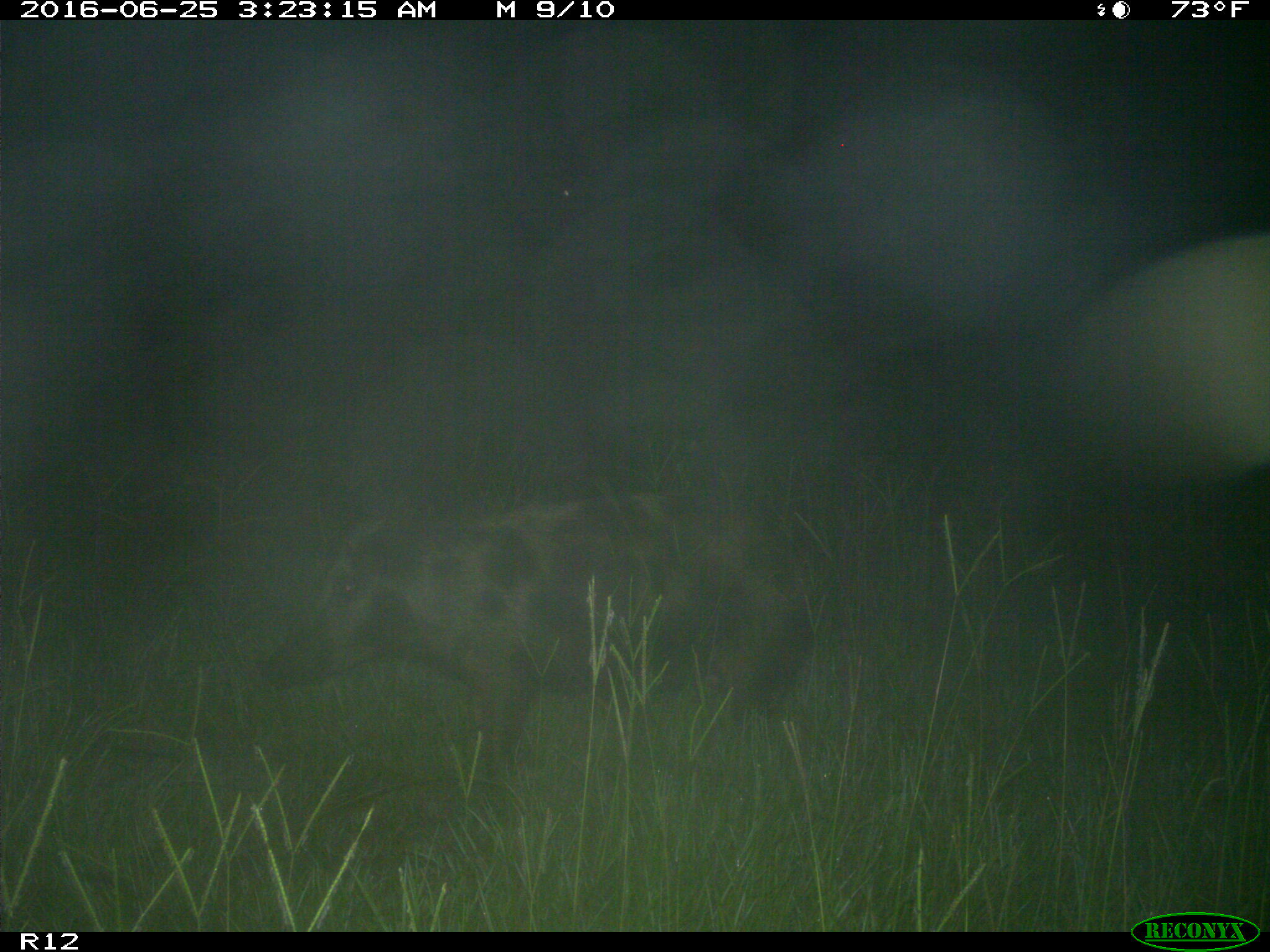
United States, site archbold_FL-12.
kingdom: Animalia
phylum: Chordata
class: Mammalia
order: Artiodactyla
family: Suidae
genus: Sus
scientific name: Sus scrofa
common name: wild boar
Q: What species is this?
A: Sus scrofa (wild boar).